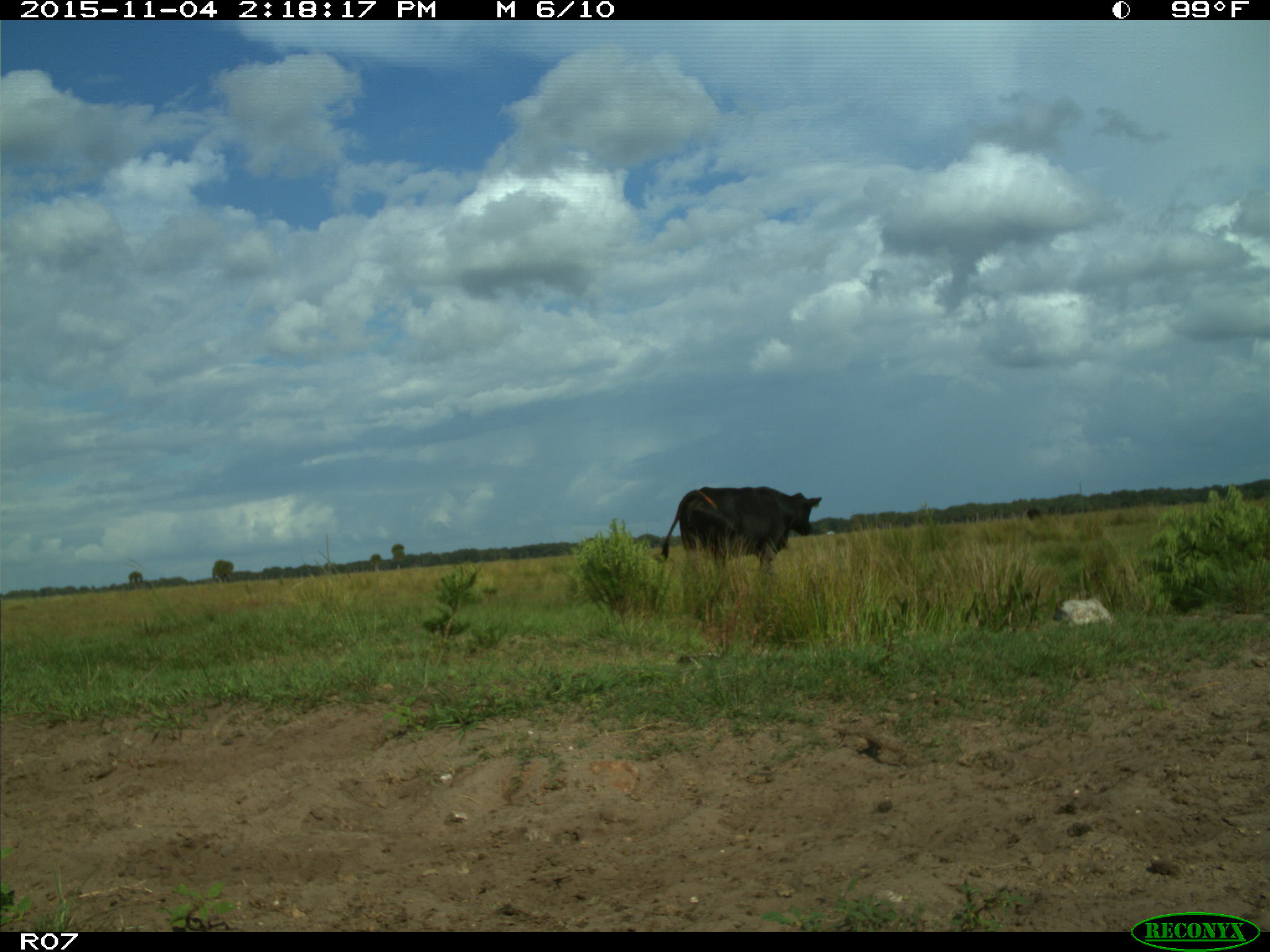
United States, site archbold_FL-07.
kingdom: Animalia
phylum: Chordata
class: Mammalia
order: Artiodactyla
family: Bovidae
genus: Bos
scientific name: Bos taurus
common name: domestic cow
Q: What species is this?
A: Bos taurus (domestic cow).